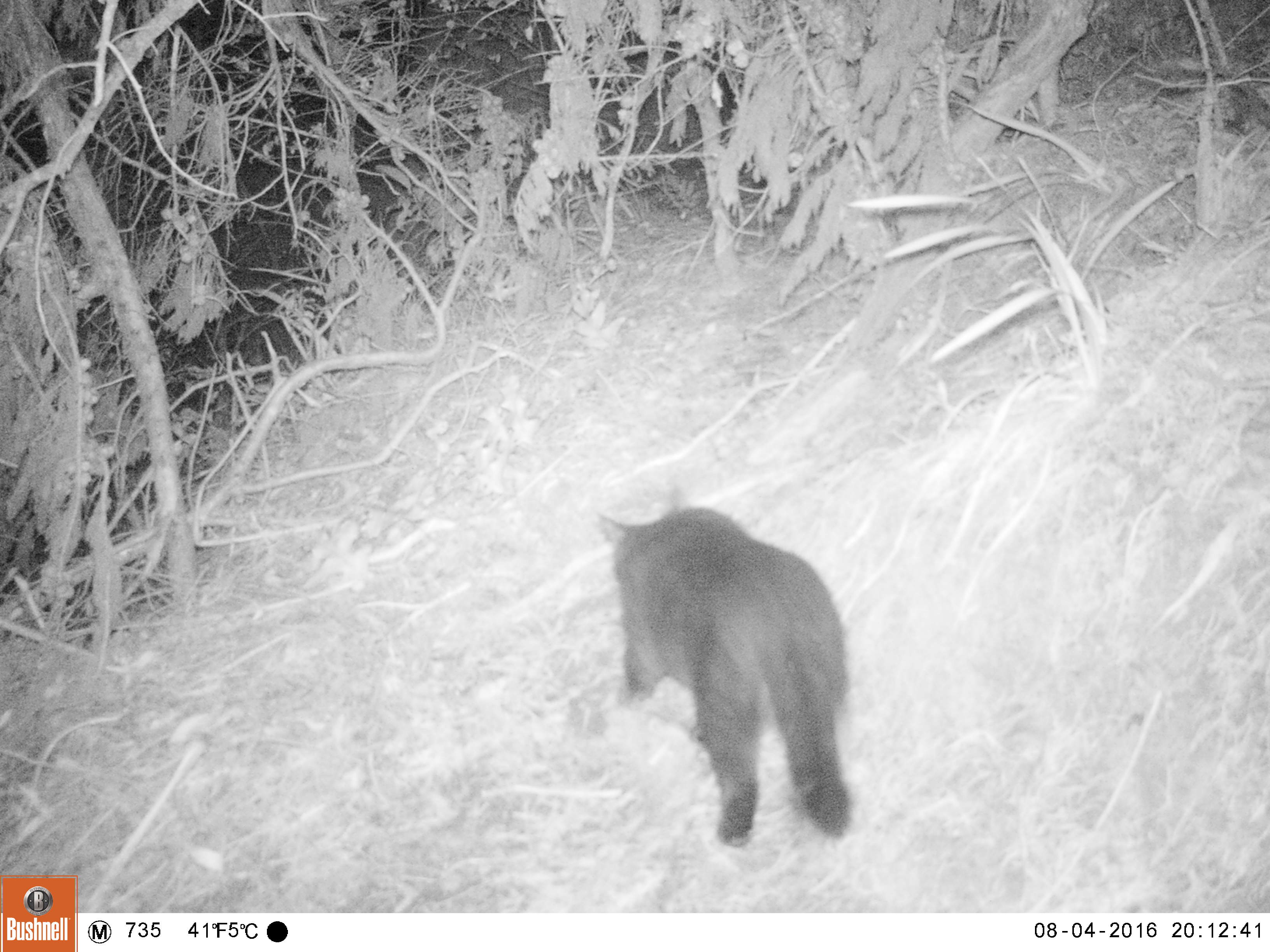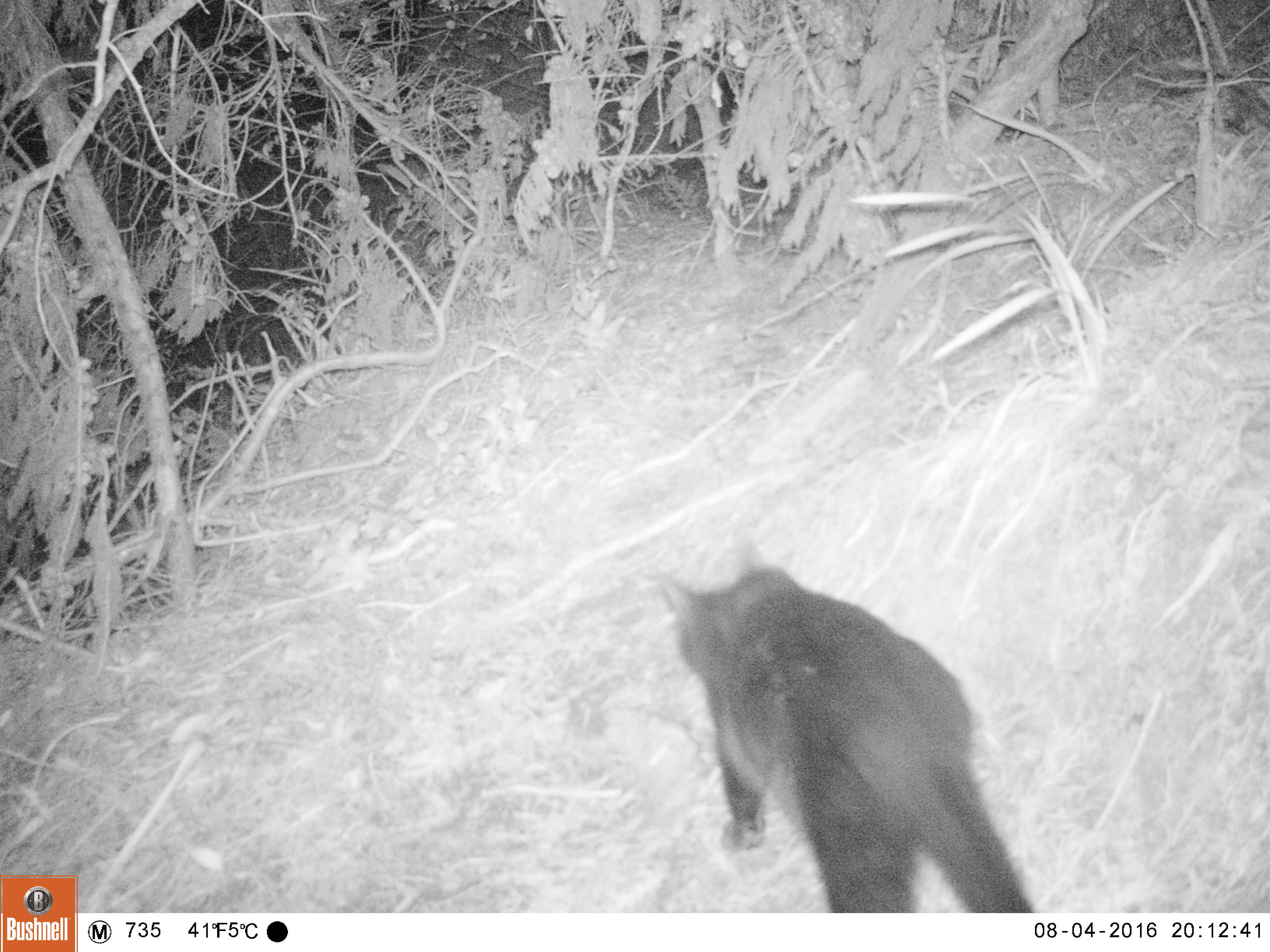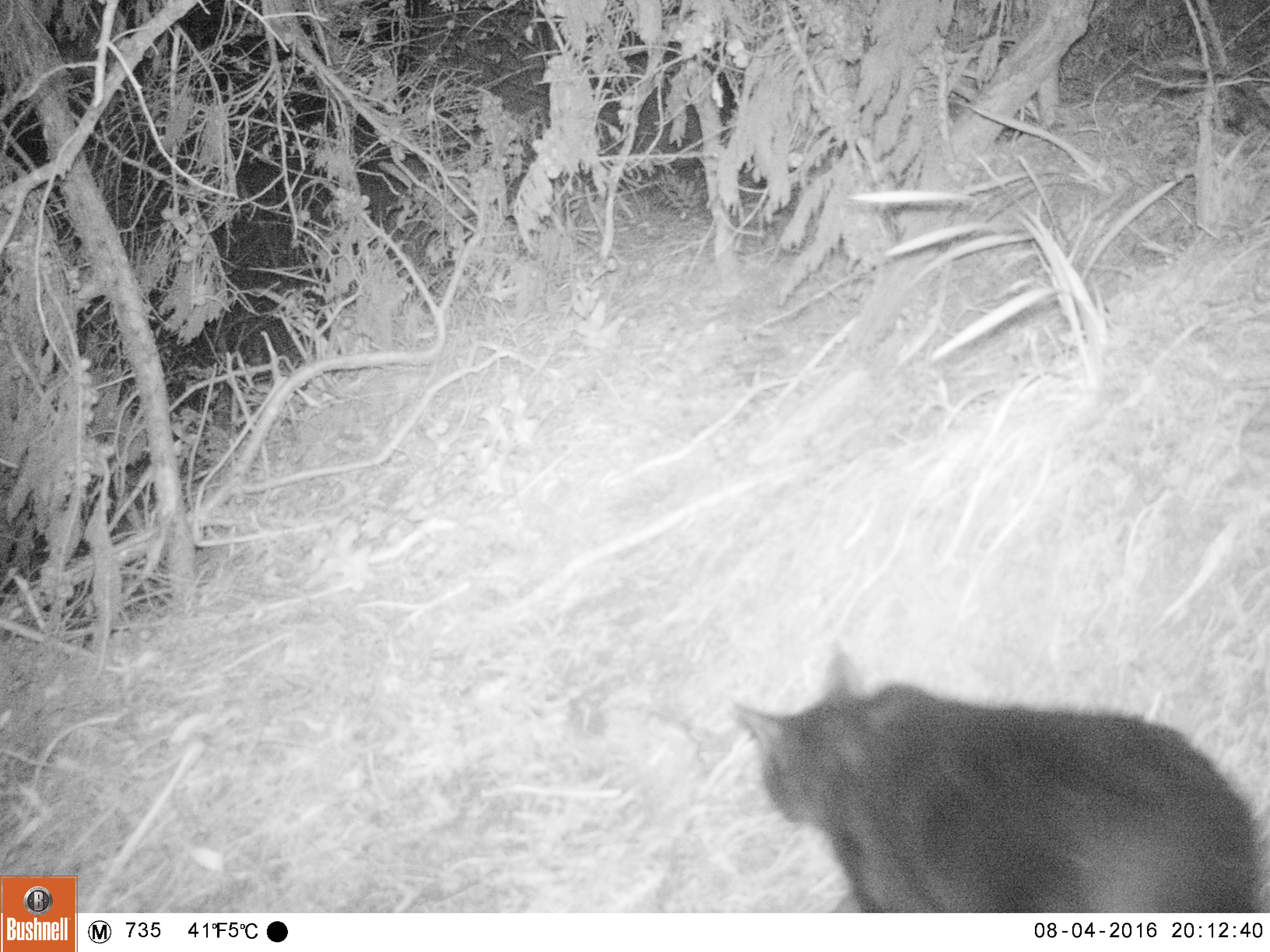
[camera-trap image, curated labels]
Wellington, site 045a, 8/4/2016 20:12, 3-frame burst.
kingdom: Animalia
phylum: Chordata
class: Mammalia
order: Carnivora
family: Felidae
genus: Felis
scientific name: Felis catus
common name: cat